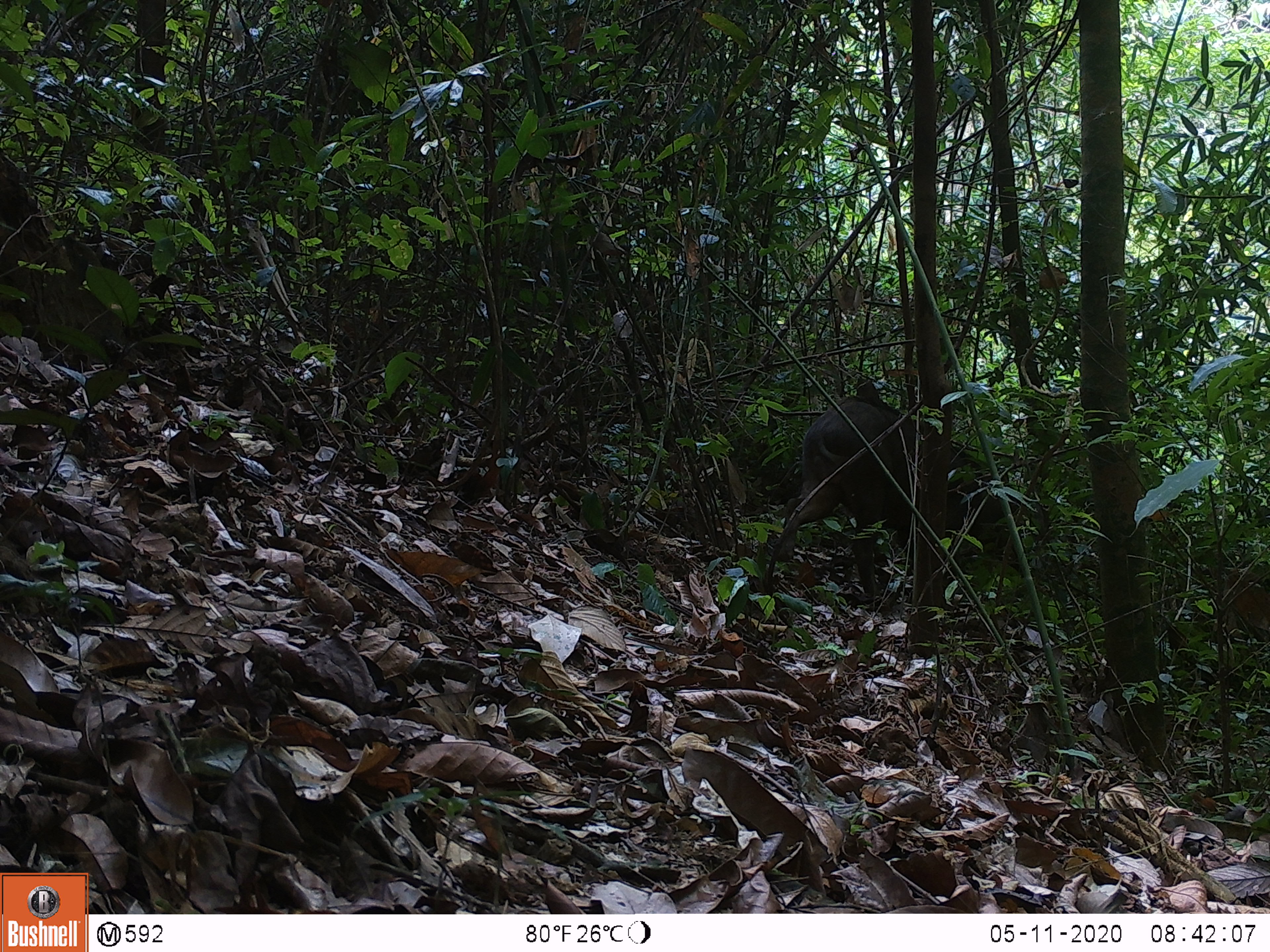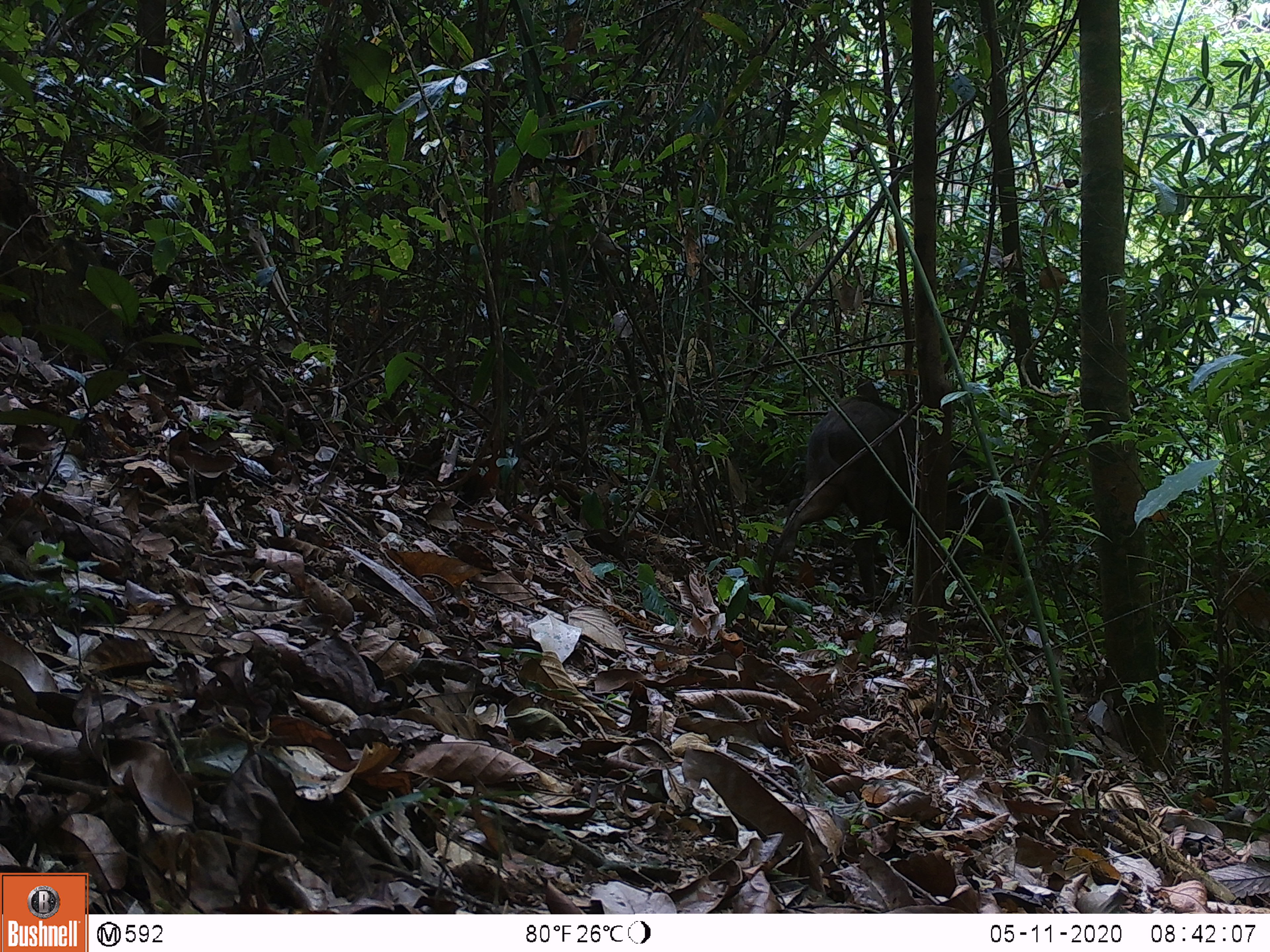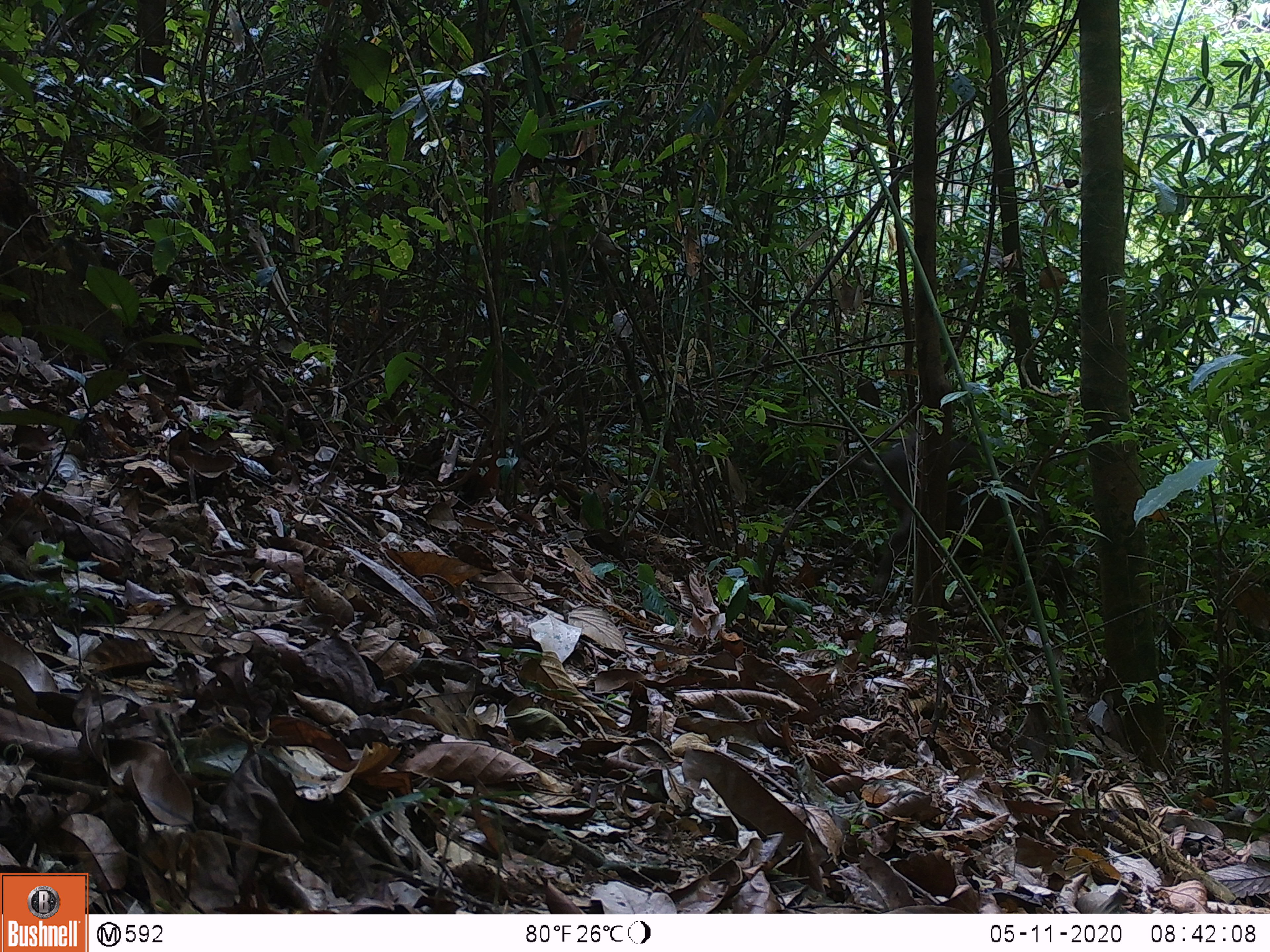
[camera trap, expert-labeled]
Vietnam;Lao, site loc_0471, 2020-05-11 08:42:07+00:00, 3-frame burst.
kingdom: Animalia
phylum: Chordata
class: Mammalia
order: Artiodactyla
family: Suidae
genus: Sus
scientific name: Sus scrofa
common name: eurasian wild pig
Eurasian wild pig (Sus scrofa). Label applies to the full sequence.